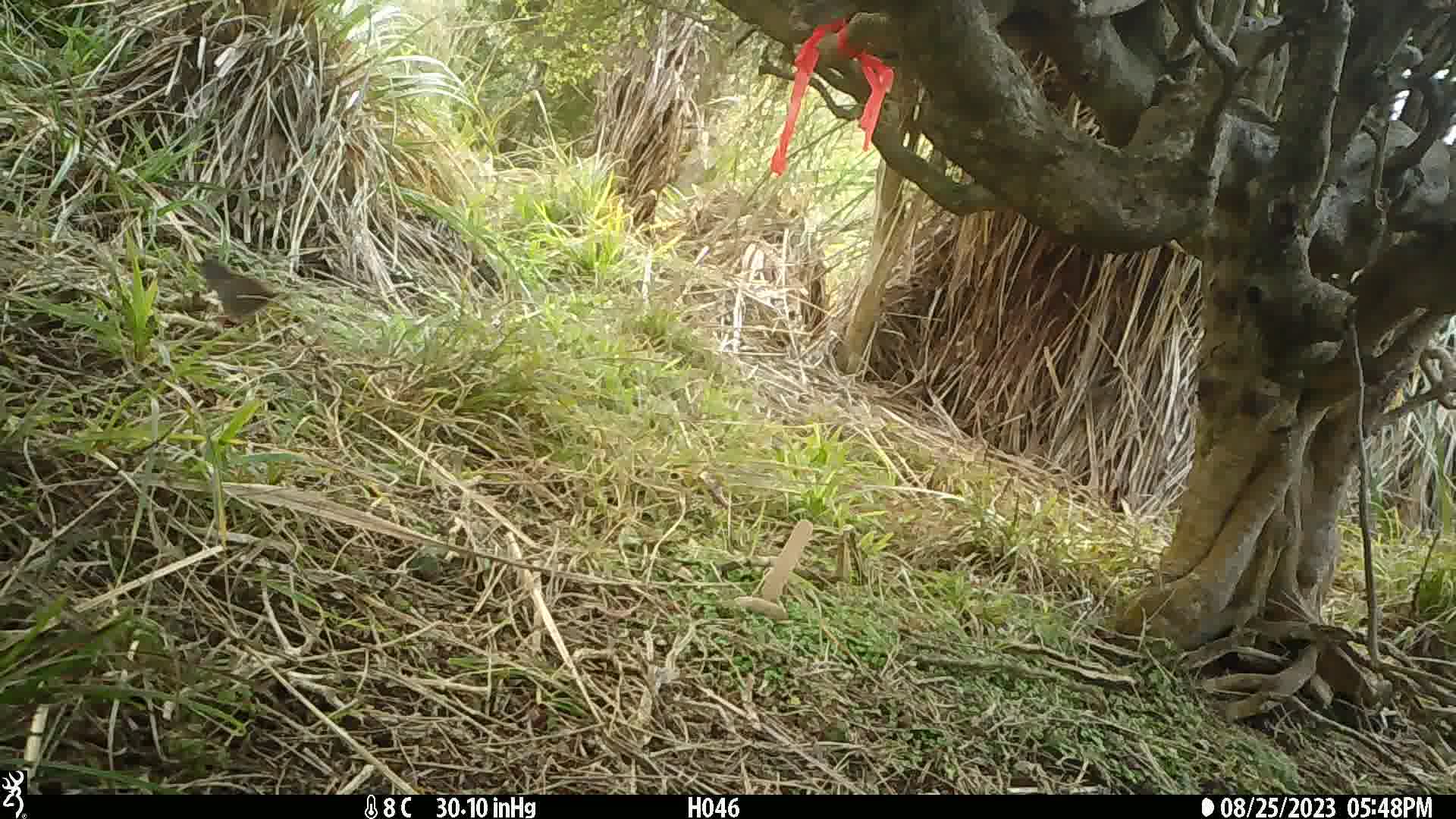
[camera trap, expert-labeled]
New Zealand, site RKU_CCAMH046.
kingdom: Animalia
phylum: Chordata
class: Aves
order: Passeriformes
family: Prunellidae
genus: Prunella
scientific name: Prunella modularis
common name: dunnock